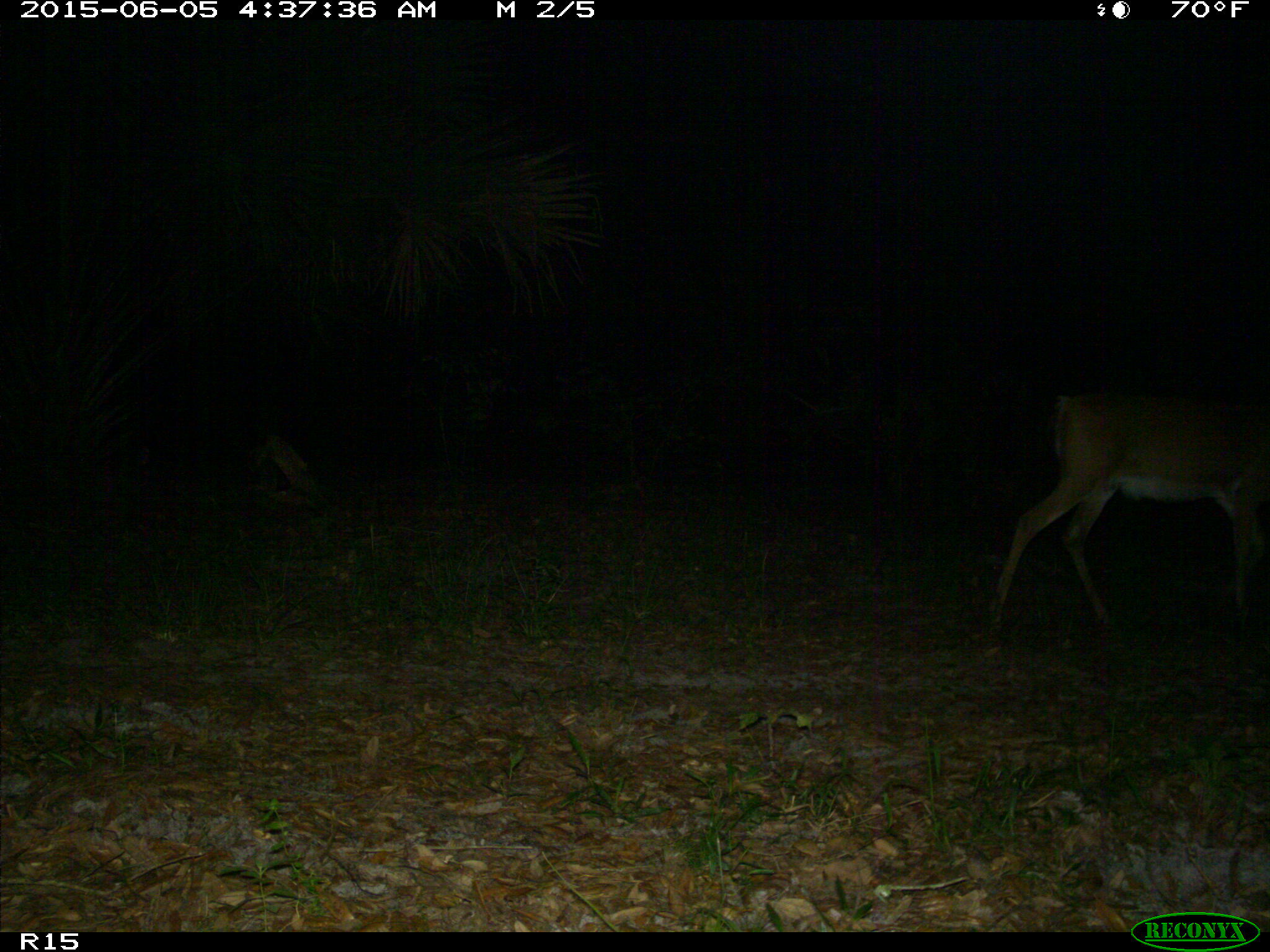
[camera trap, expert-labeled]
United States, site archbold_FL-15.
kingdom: Animalia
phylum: Chordata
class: Mammalia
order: Artiodactyla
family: Cervidae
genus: Odocoileus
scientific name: Odocoileus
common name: deer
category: unidentified deer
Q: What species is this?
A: Unidentified deer (deer) (Odocoileus).